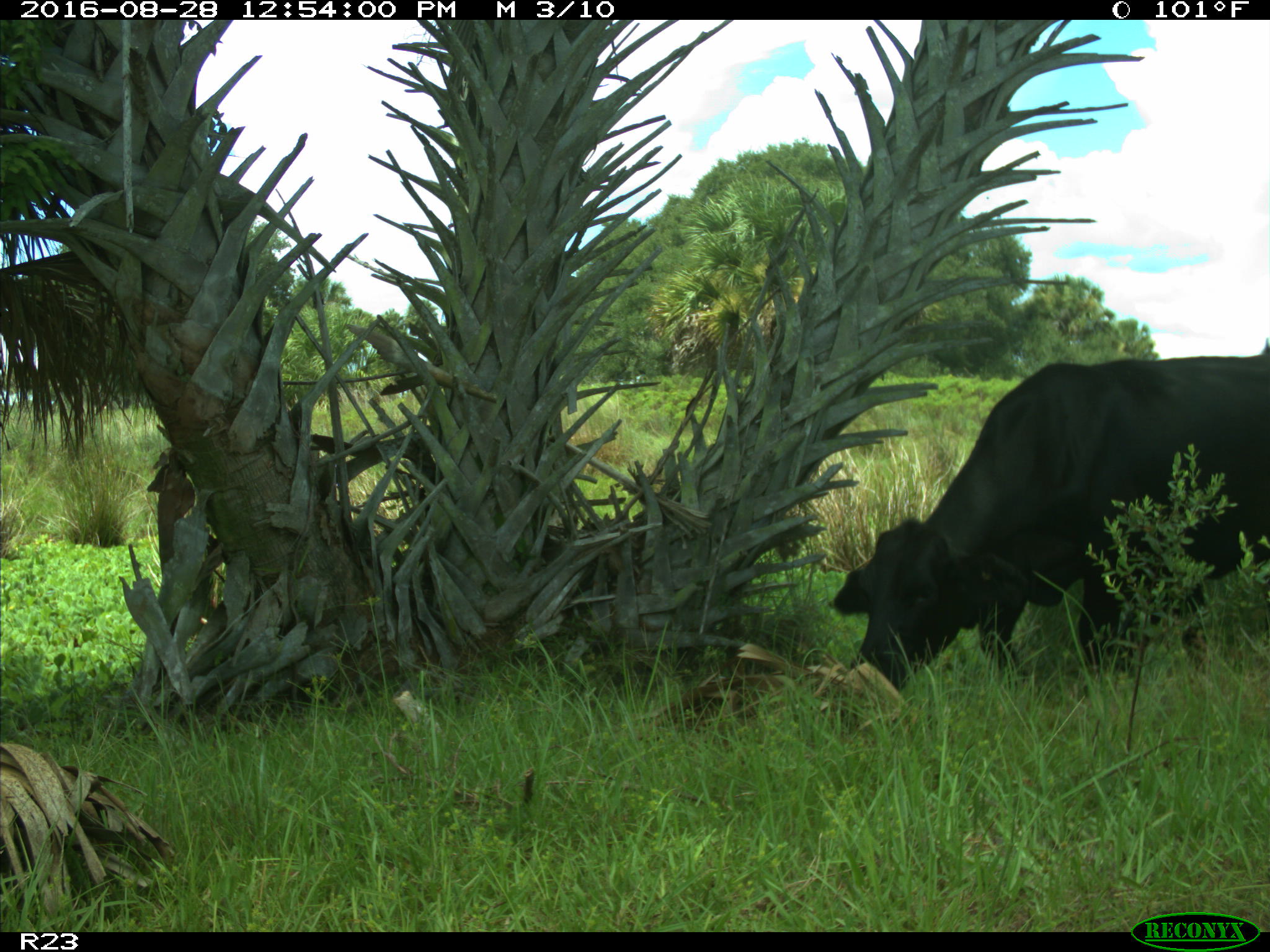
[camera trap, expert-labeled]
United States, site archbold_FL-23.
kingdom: Animalia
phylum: Chordata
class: Mammalia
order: Artiodactyla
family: Bovidae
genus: Bos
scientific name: Bos taurus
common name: domestic cow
Bos taurus (domestic cow).